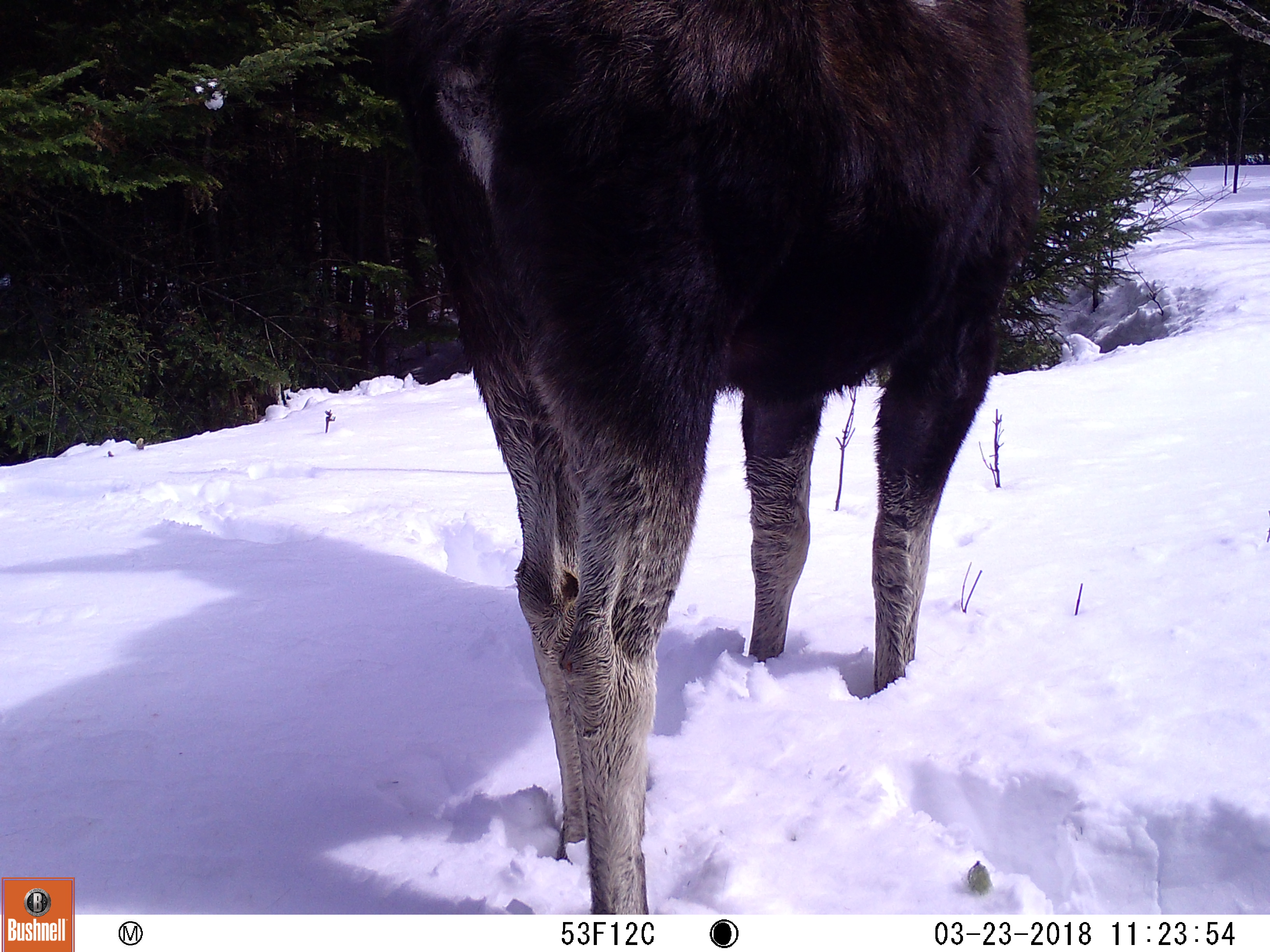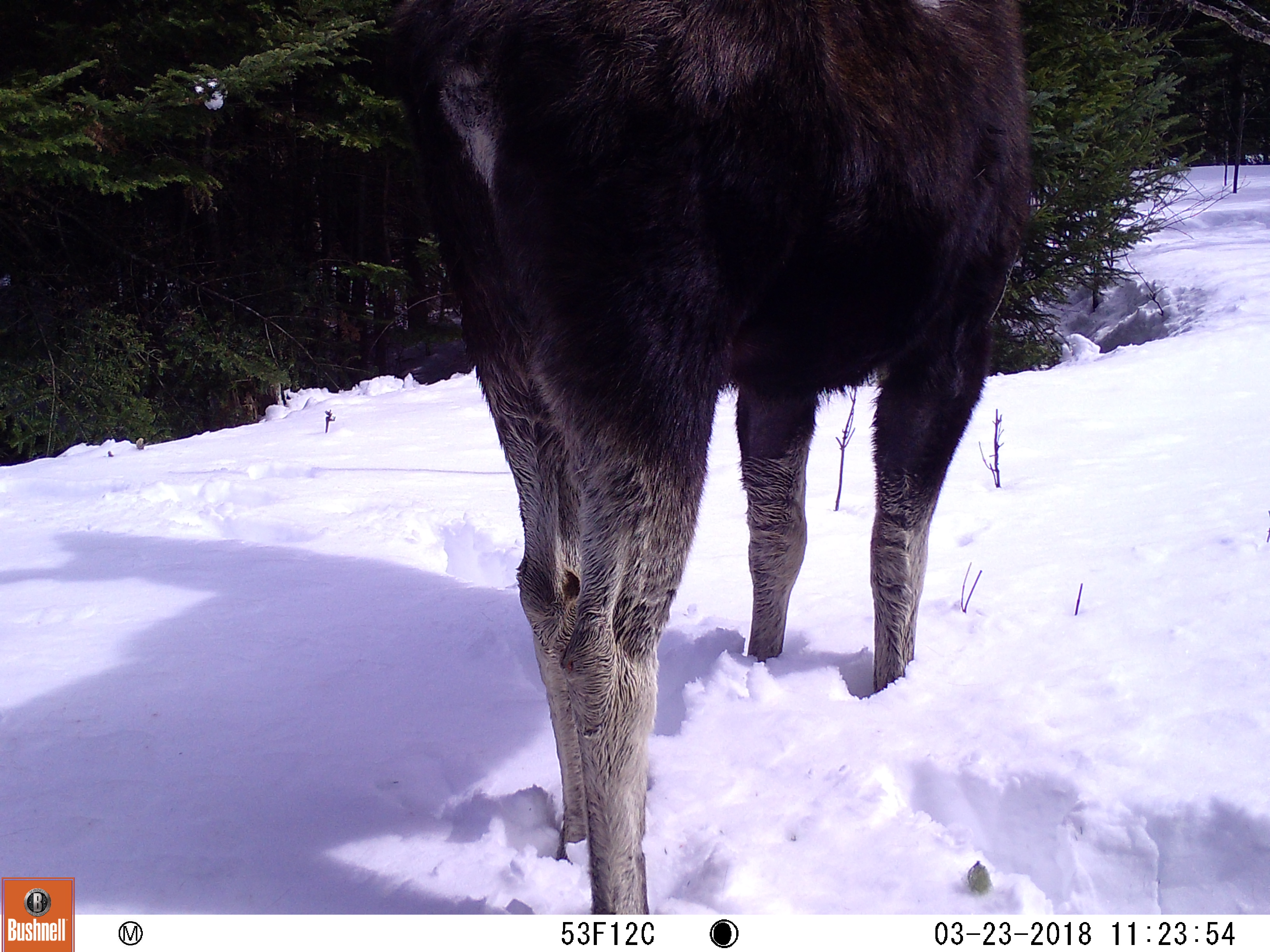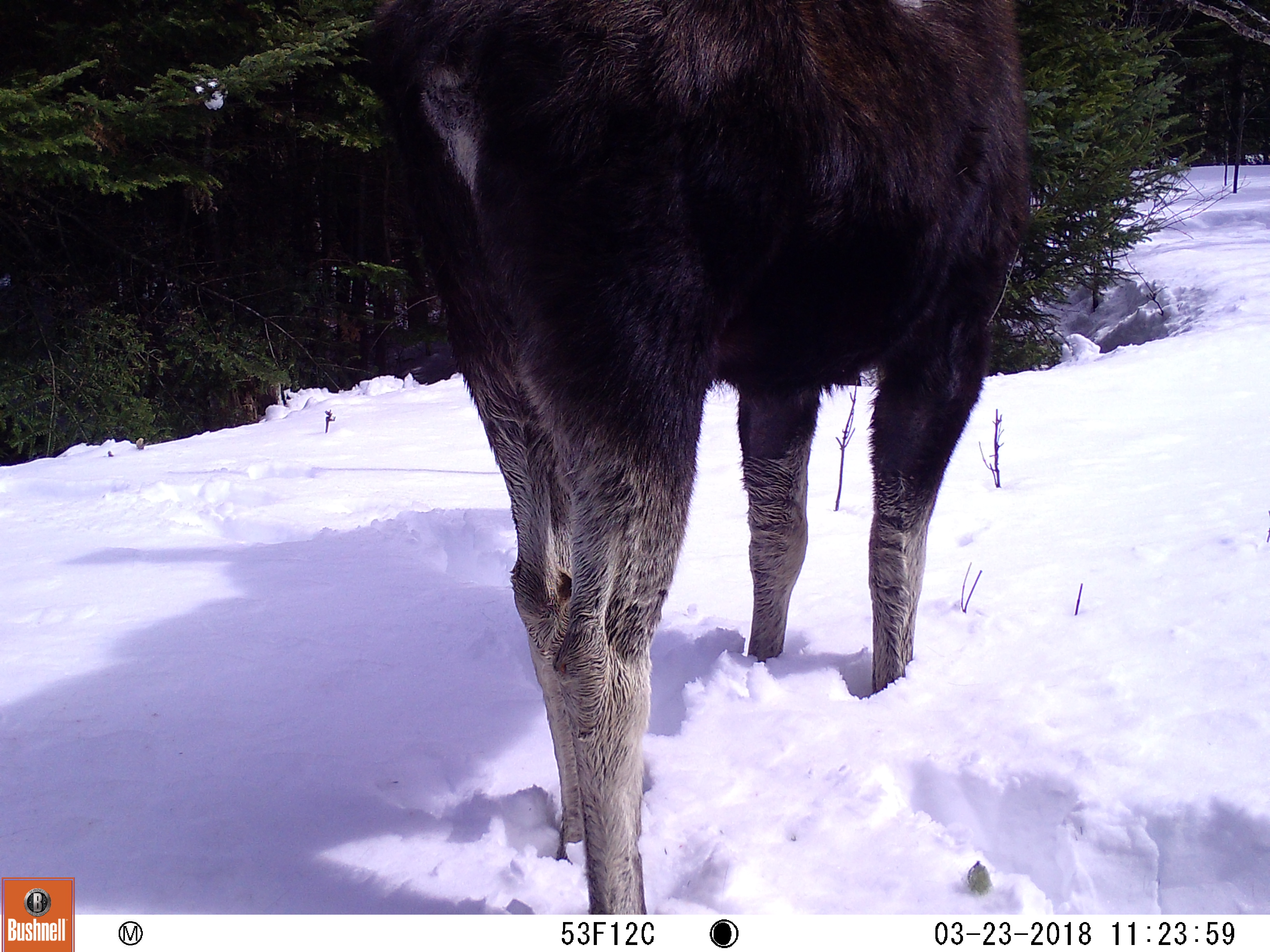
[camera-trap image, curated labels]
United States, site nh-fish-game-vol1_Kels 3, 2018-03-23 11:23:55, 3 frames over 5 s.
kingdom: Animalia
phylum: Chordata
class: Mammalia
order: Artiodactyla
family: Cervidae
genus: Alces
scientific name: Alces alces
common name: moose